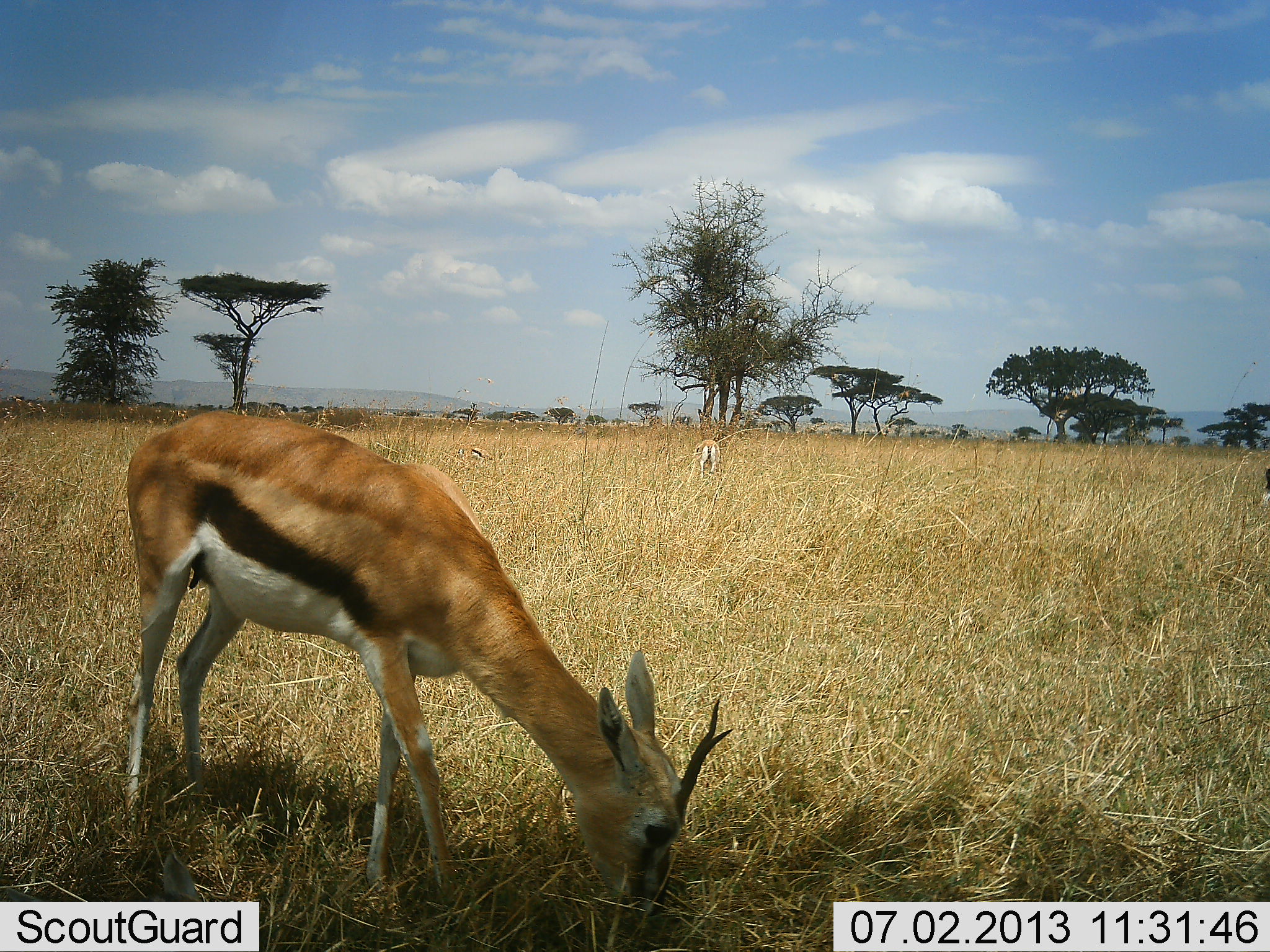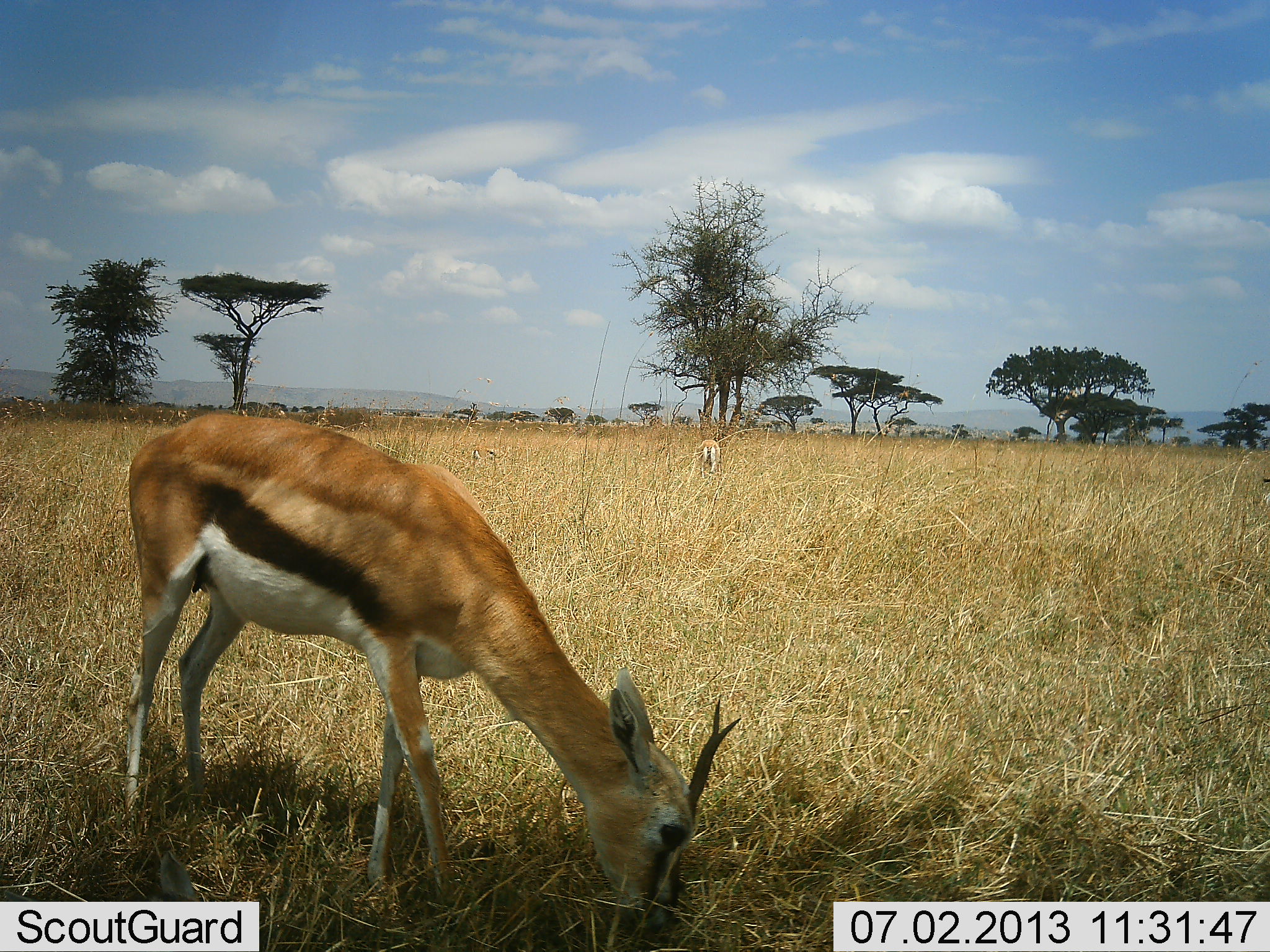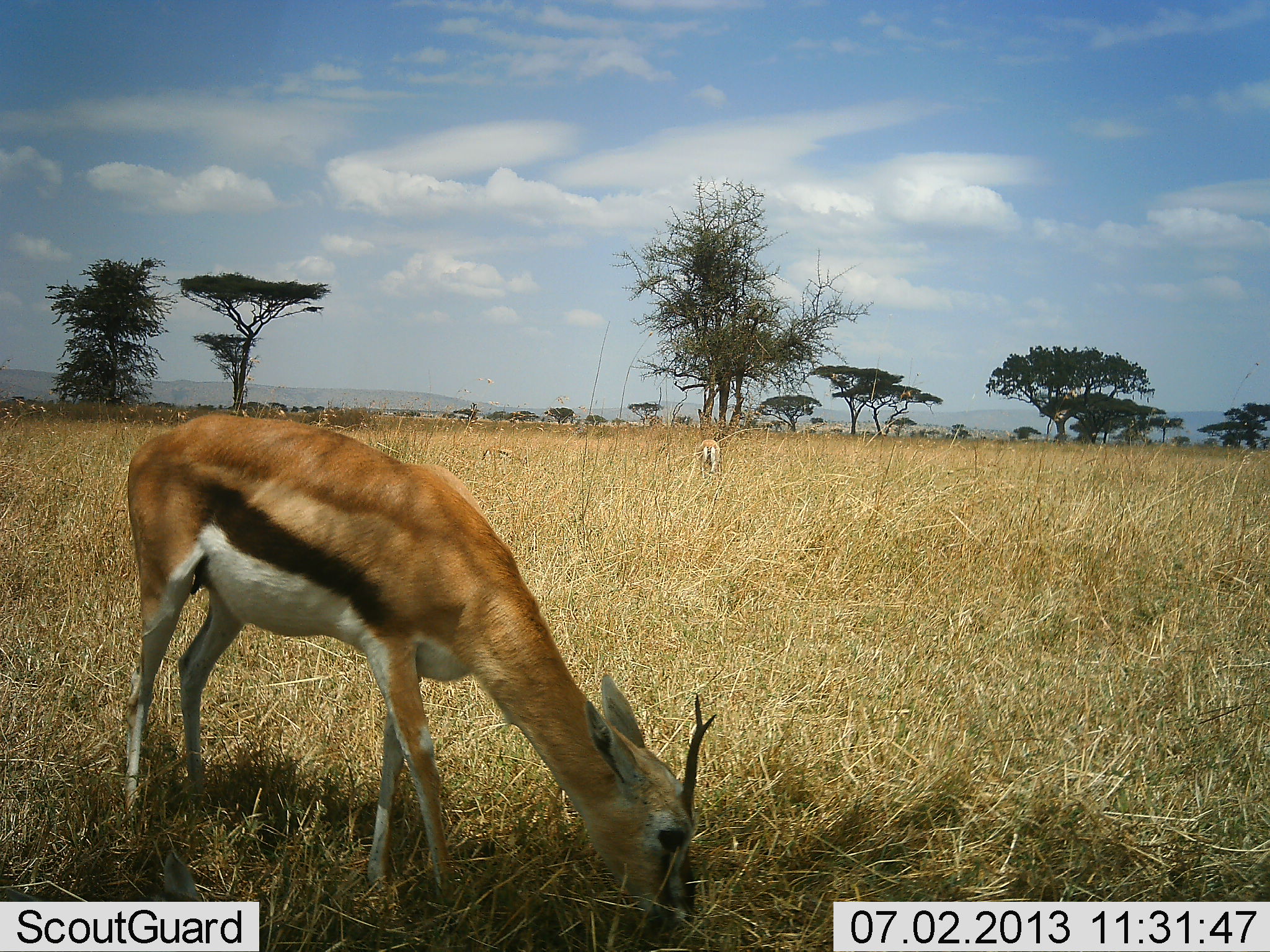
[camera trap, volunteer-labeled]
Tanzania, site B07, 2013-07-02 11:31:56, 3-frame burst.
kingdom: Animalia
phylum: Chordata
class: Mammalia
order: Artiodactyla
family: Bovidae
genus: Eudorcas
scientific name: Eudorcas thomsonii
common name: thomson's gazelle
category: gazellethomsons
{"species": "gazellethomsons (thomson's gazelle) (Eudorcas thomsonii)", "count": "2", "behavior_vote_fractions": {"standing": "21%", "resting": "3%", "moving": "6%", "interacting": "0%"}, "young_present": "0%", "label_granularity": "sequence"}